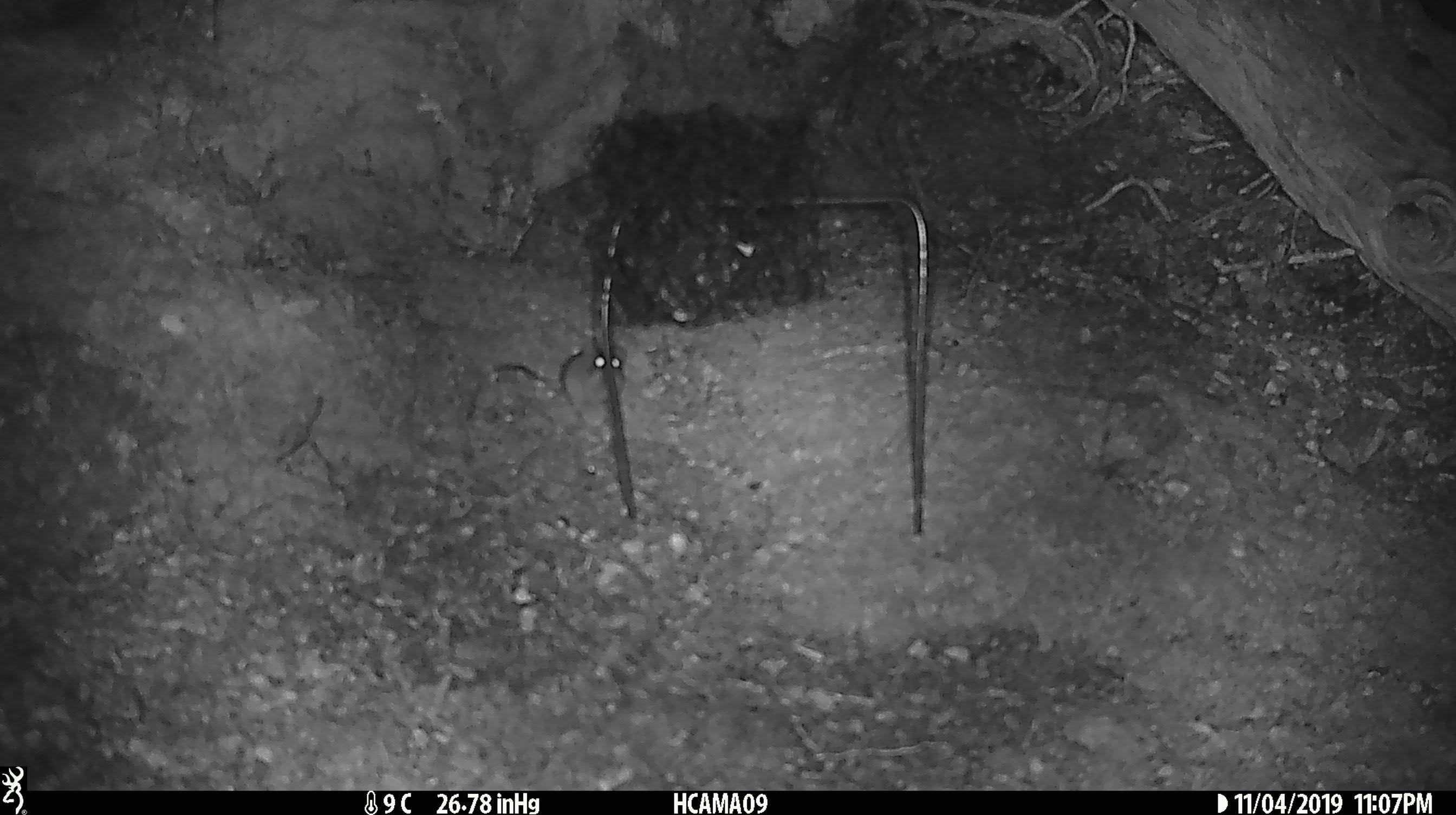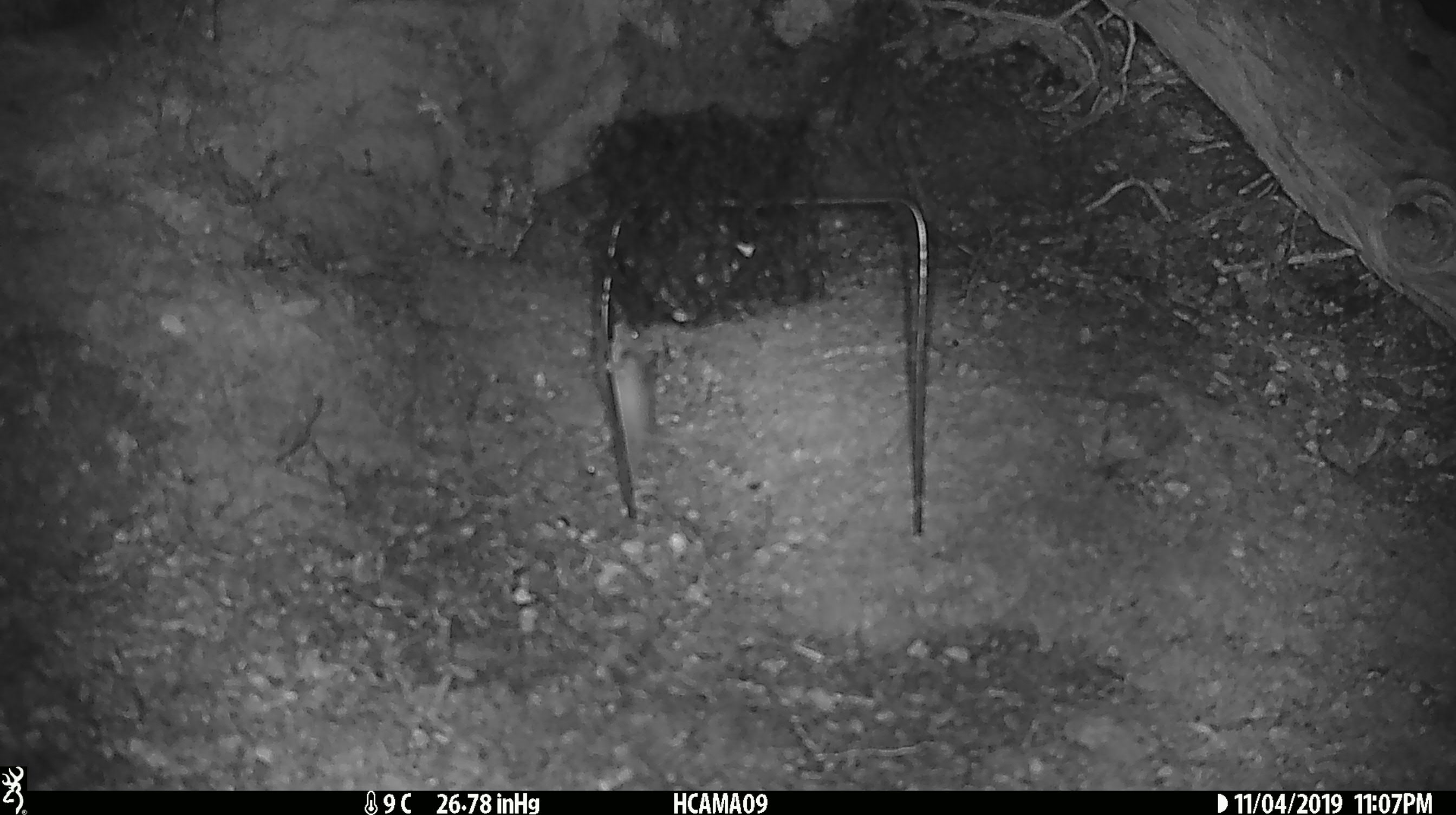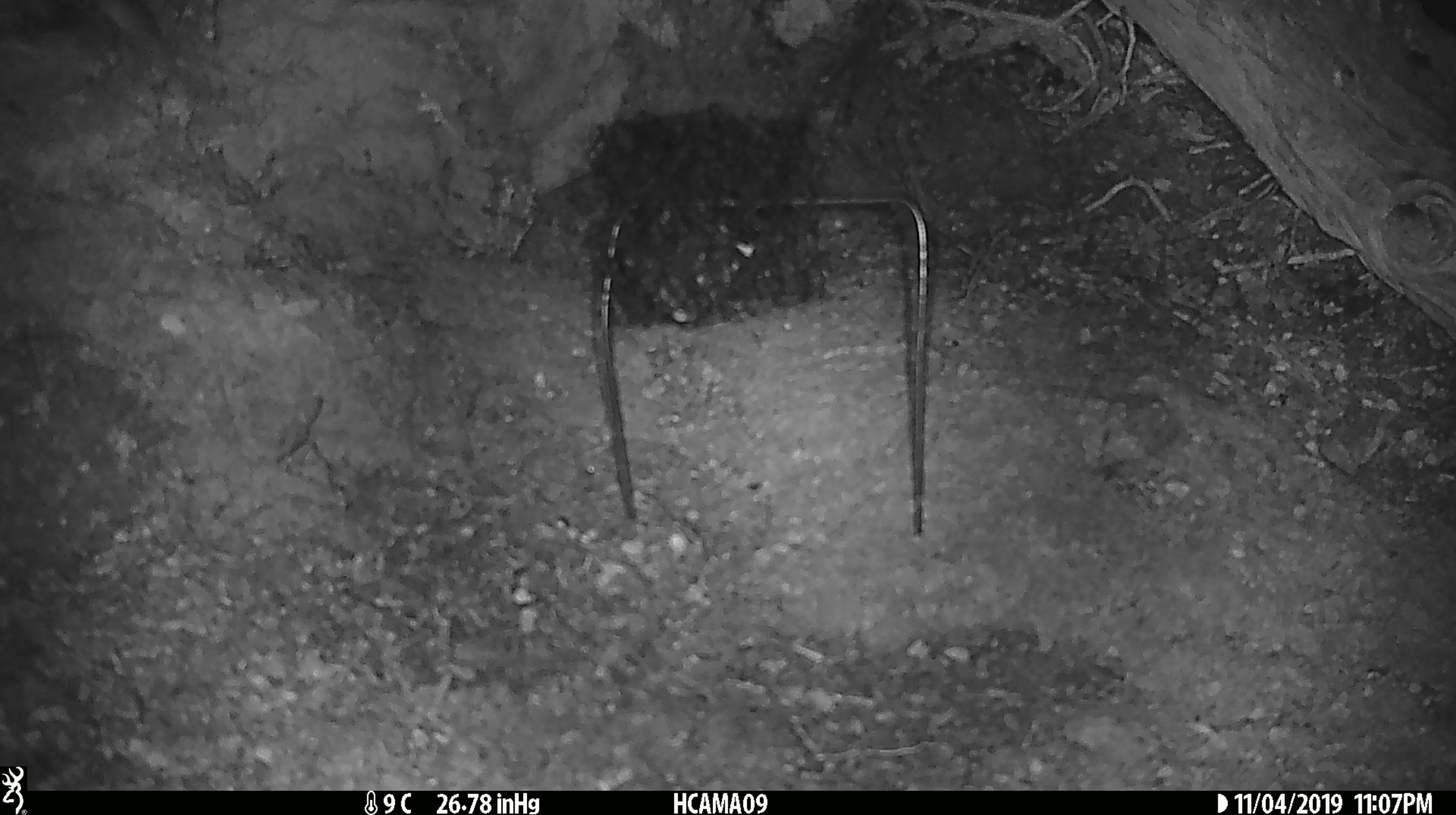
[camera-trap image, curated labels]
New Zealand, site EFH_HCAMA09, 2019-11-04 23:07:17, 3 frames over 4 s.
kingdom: Animalia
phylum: Chordata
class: Mammalia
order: Rodentia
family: Muridae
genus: Mus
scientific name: Mus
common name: mouse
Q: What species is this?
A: Mouse (Mus).